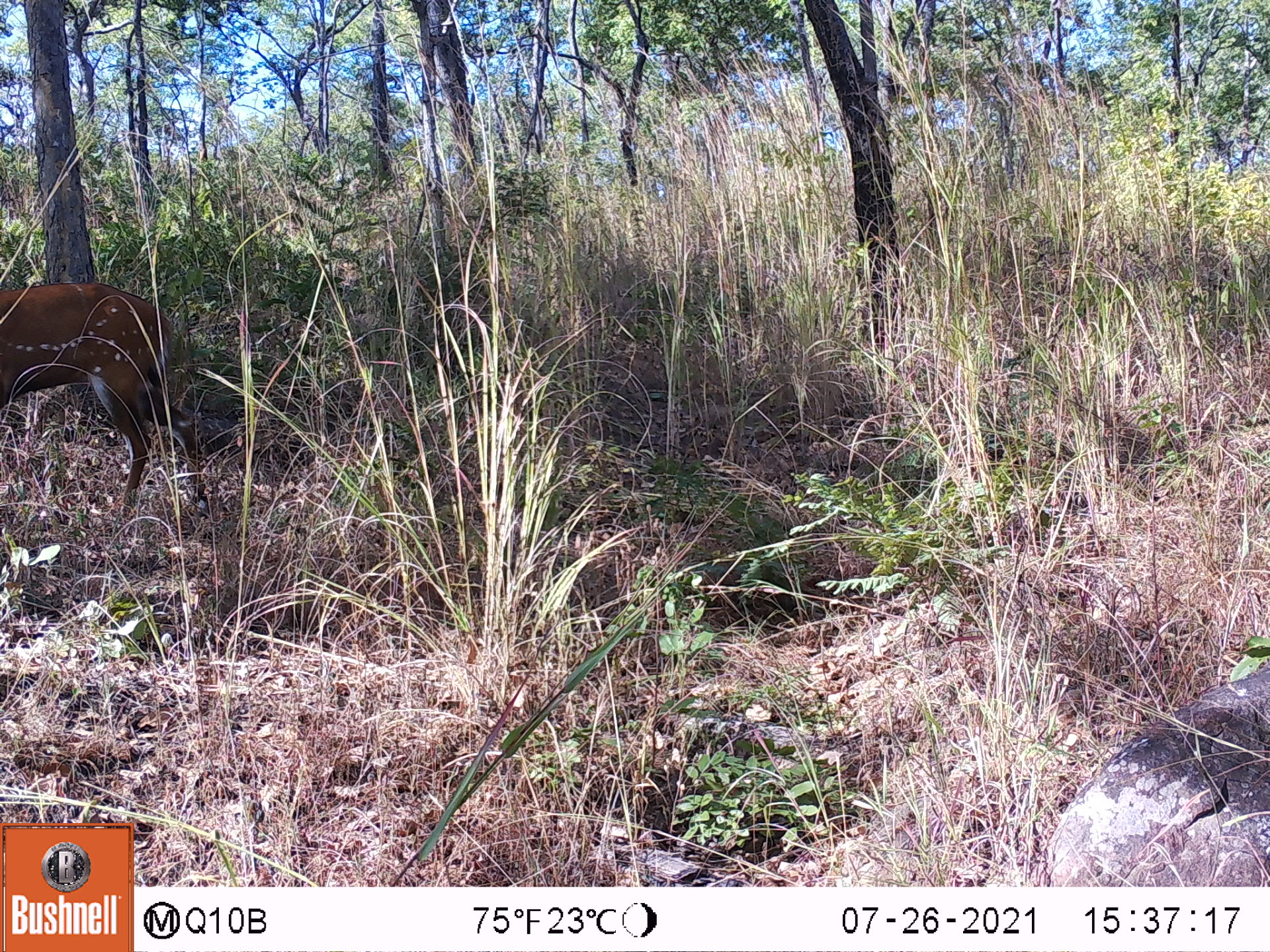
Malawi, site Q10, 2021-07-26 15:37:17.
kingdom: Animalia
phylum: Chordata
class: Mammalia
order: Artiodactyla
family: Bovidae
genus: Tragelaphus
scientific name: Tragelaphus sylvaticus sylvaticus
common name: cape bushbuck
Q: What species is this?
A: Cape bushbuck (Tragelaphus sylvaticus sylvaticus).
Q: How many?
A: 1.